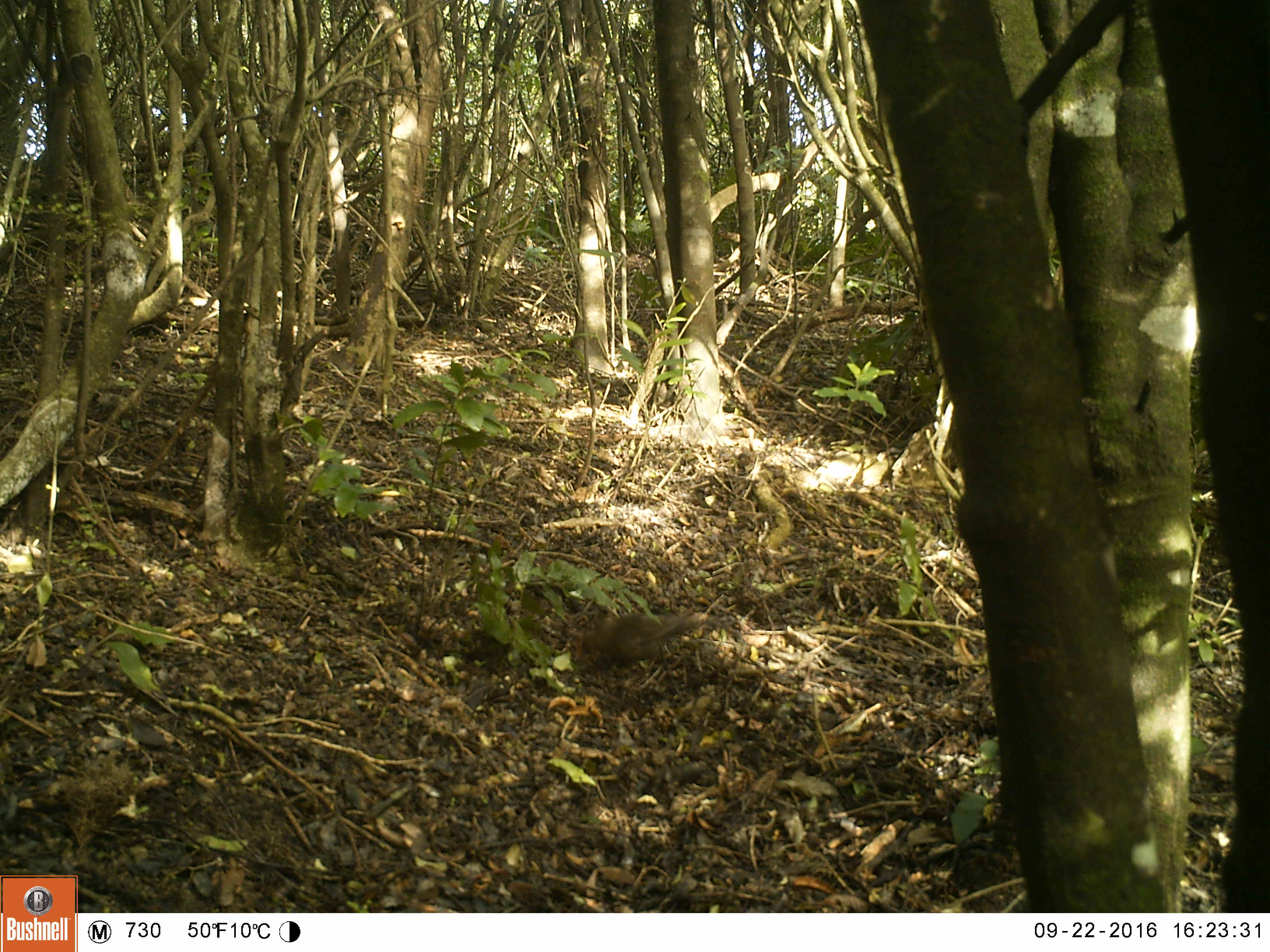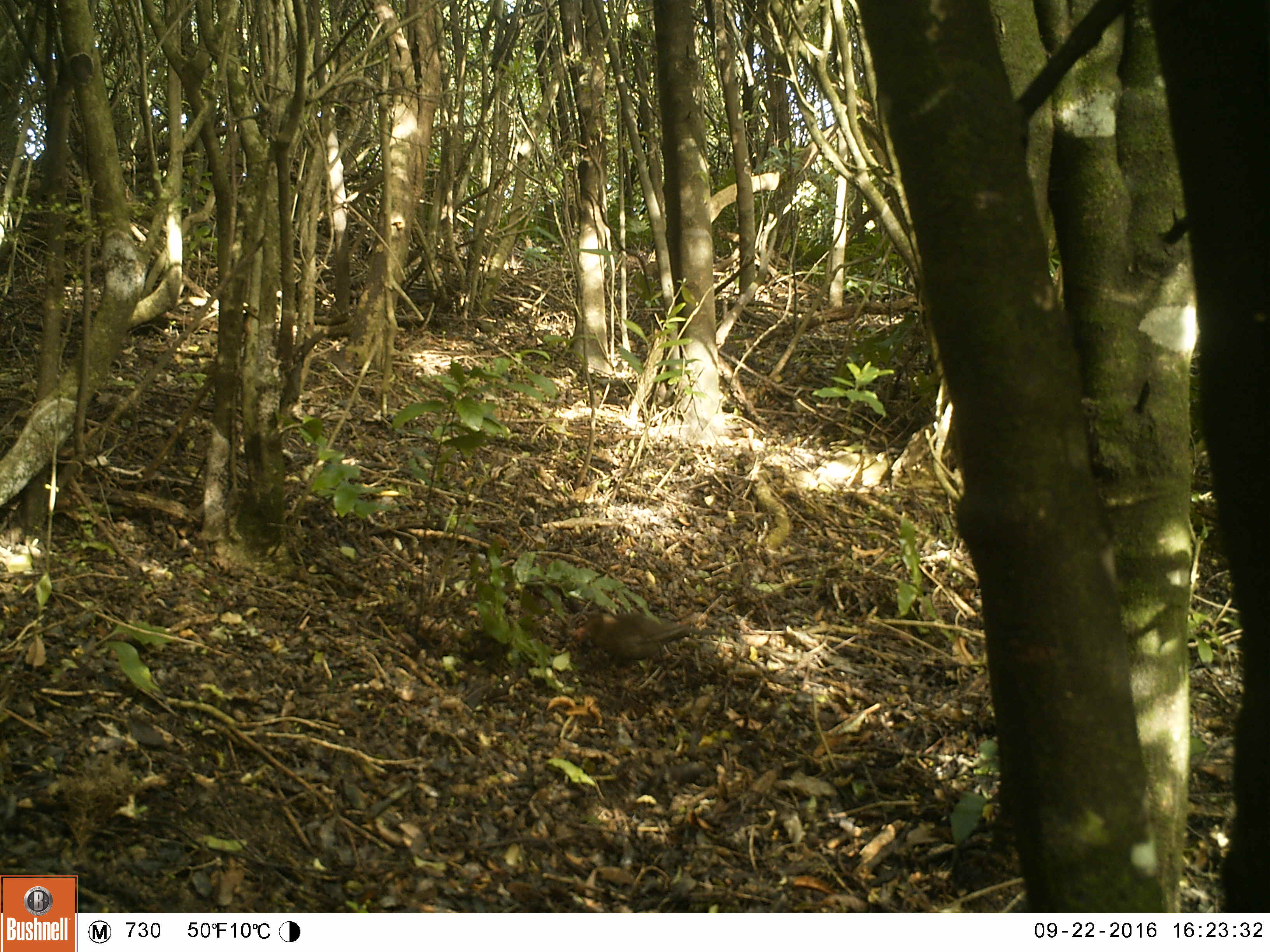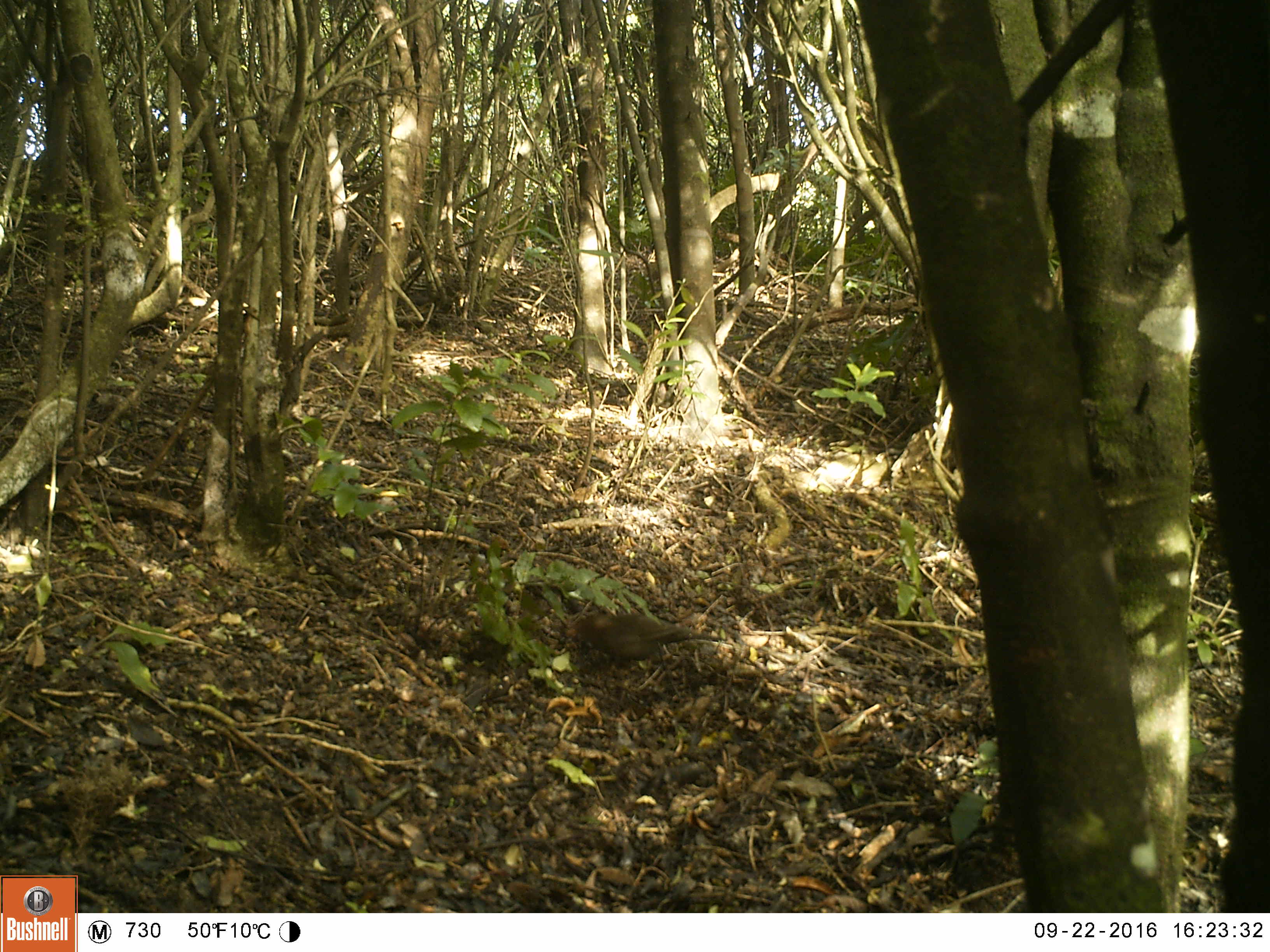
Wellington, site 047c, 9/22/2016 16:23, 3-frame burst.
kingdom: Animalia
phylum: Chordata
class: Aves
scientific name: Aves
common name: bird